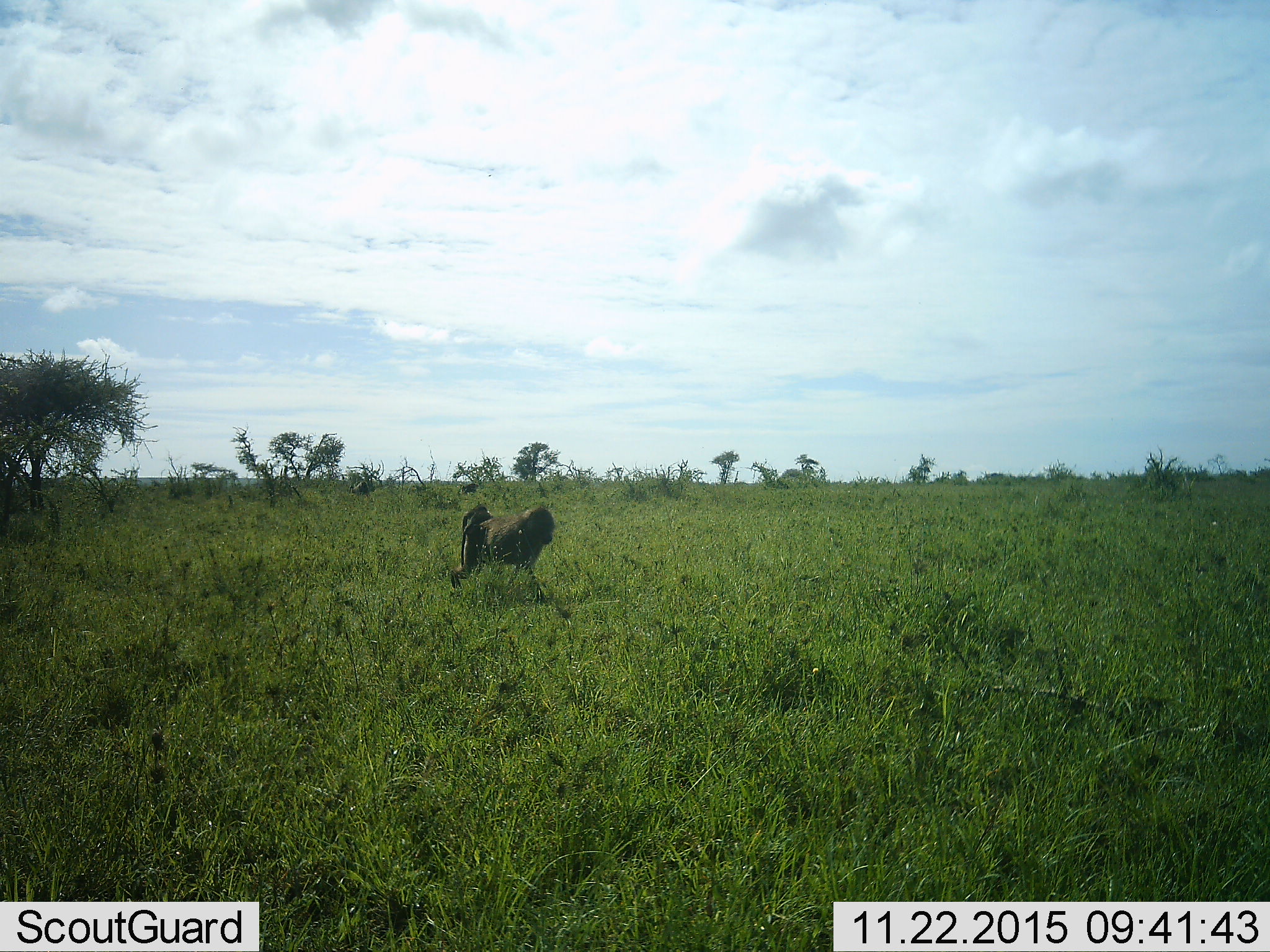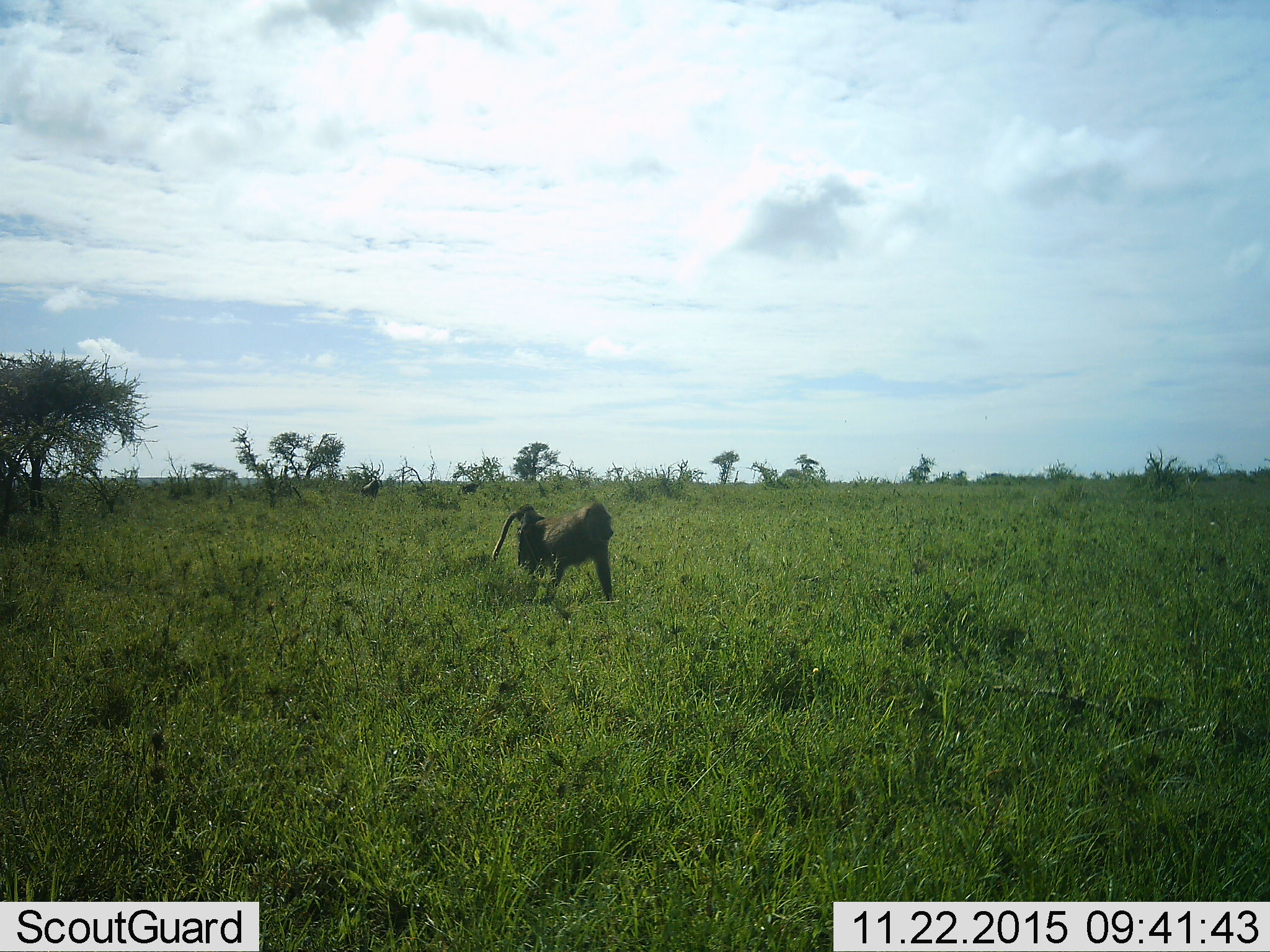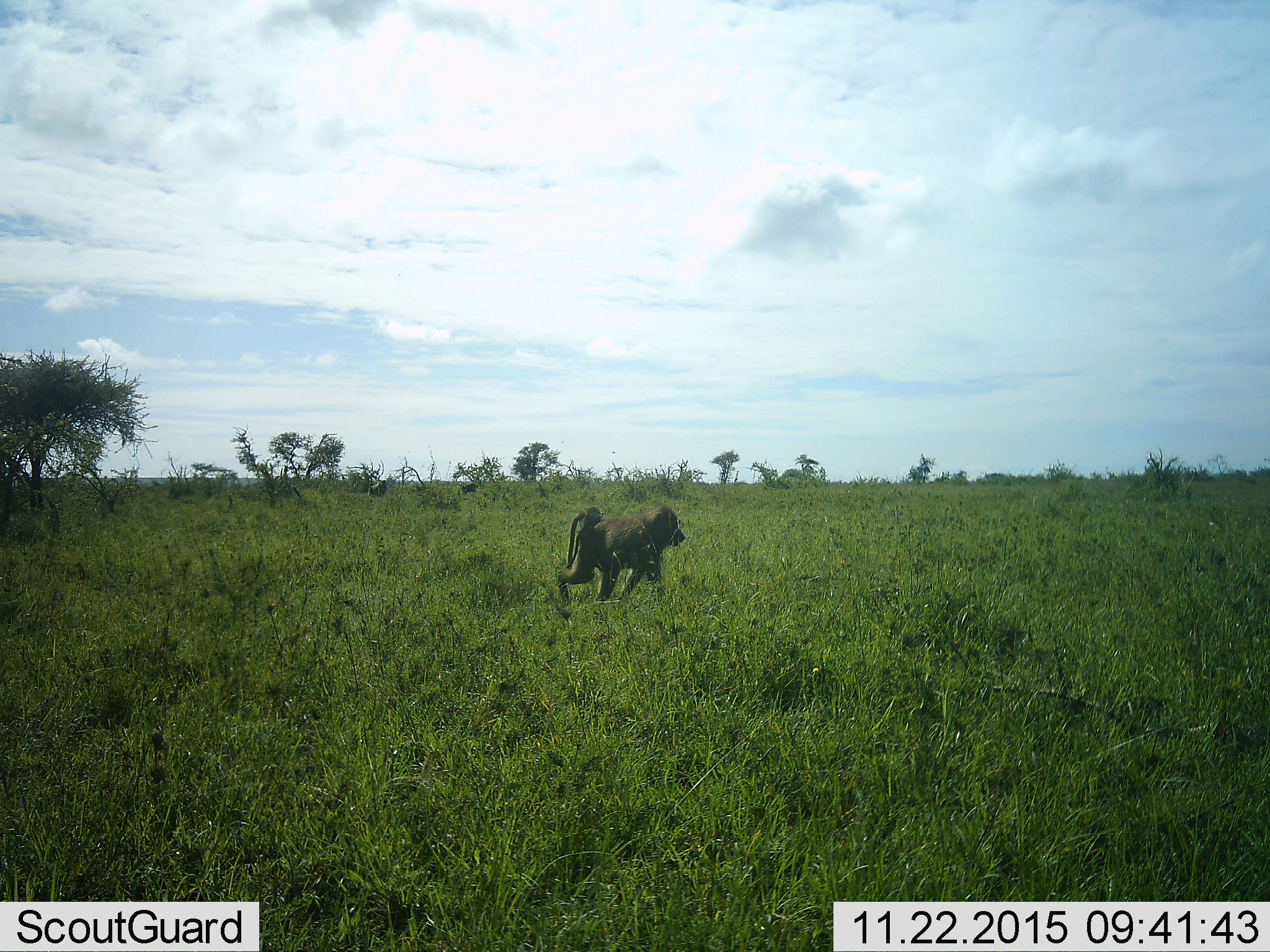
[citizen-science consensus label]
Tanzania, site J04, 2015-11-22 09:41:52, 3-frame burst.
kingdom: Animalia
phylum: Chordata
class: Mammalia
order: Primates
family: Cercopithecidae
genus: Papio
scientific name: Papio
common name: baboon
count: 2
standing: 20%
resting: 10%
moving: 100%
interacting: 10%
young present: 20%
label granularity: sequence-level